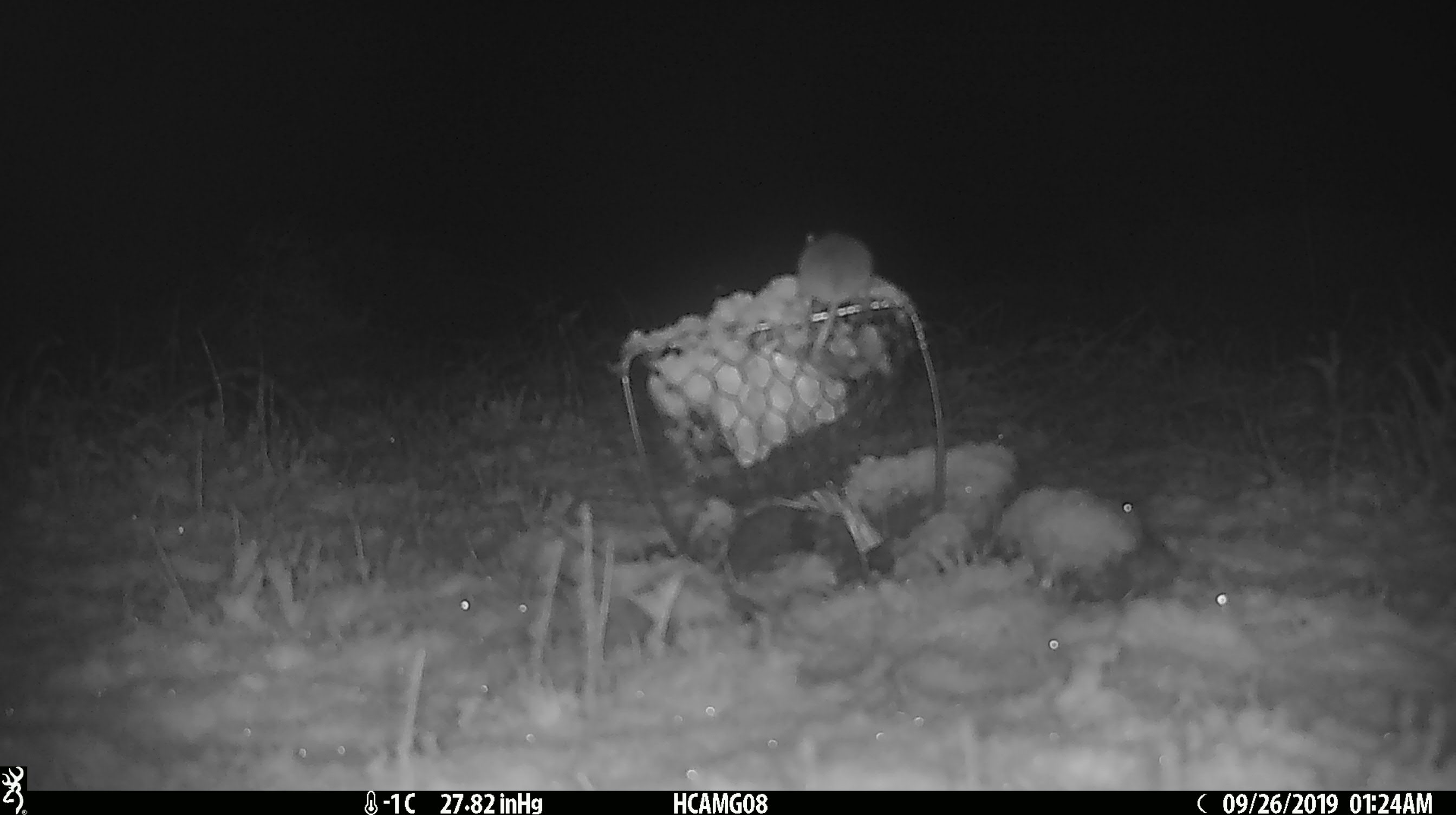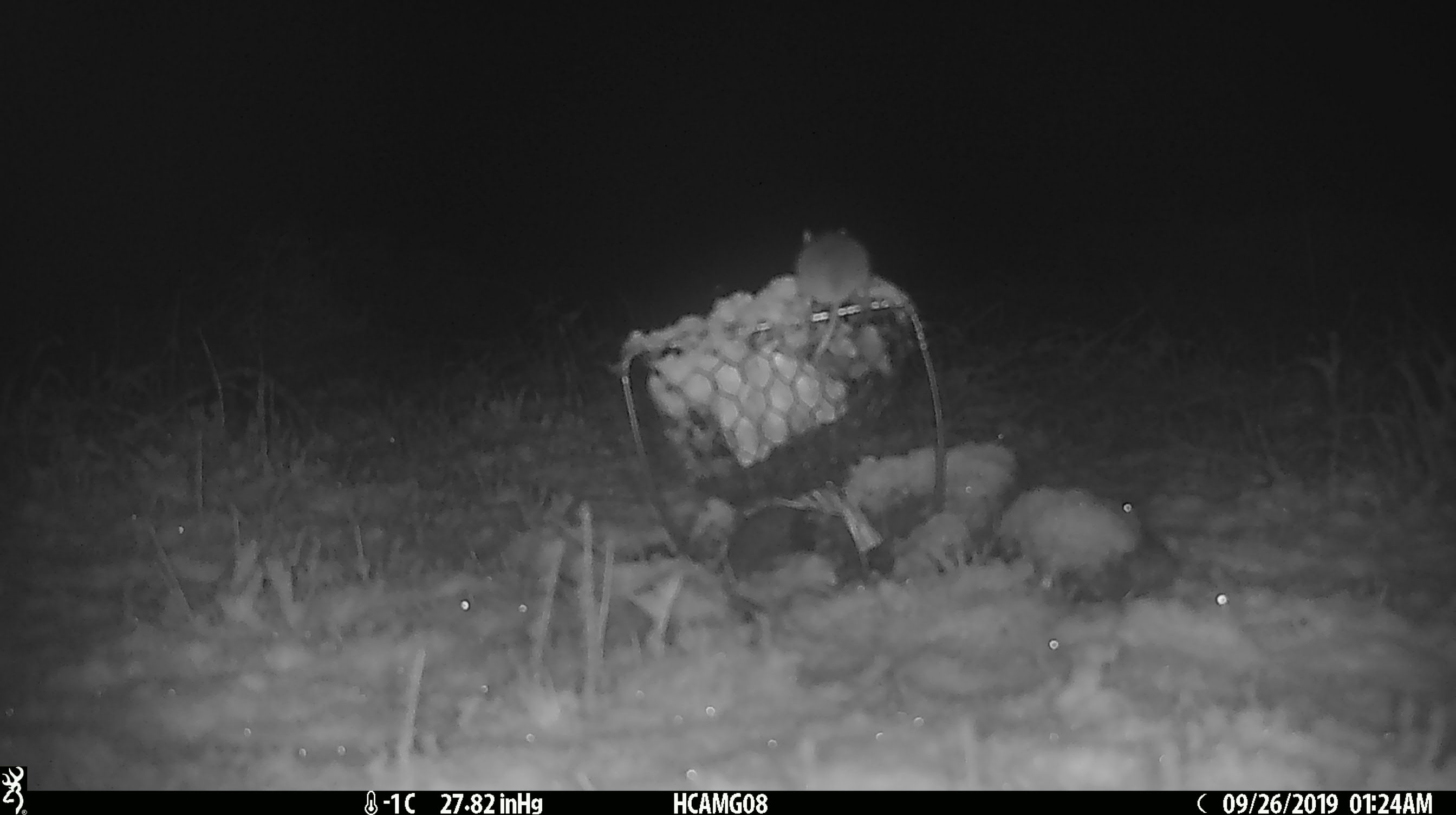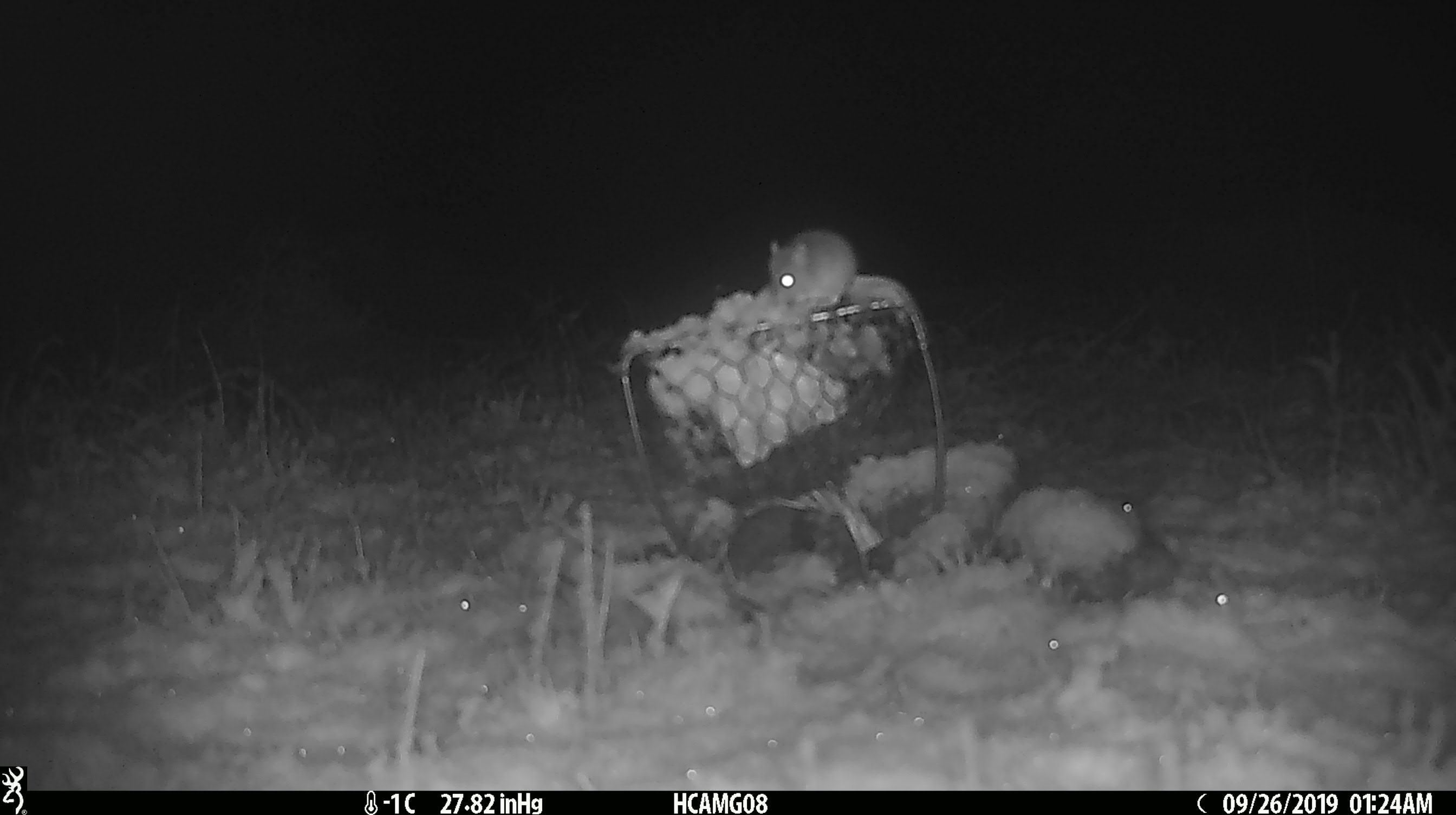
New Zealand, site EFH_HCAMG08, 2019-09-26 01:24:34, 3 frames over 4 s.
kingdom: Animalia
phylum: Chordata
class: Mammalia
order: Rodentia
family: Muridae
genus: Mus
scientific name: Mus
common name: mouse